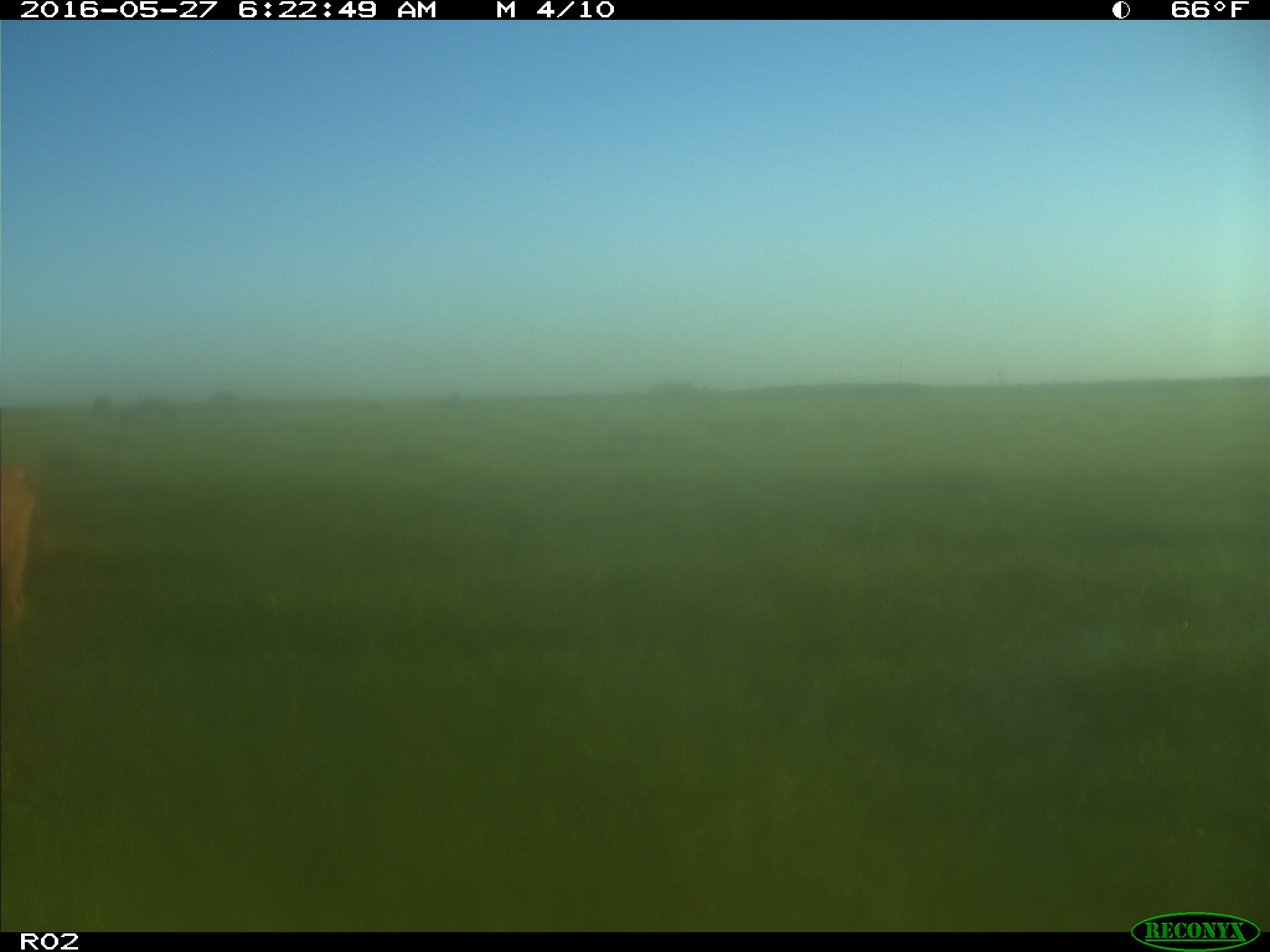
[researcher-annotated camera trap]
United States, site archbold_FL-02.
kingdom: Animalia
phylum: Chordata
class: Mammalia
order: Artiodactyla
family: Bovidae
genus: Bos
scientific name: Bos taurus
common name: domestic cow